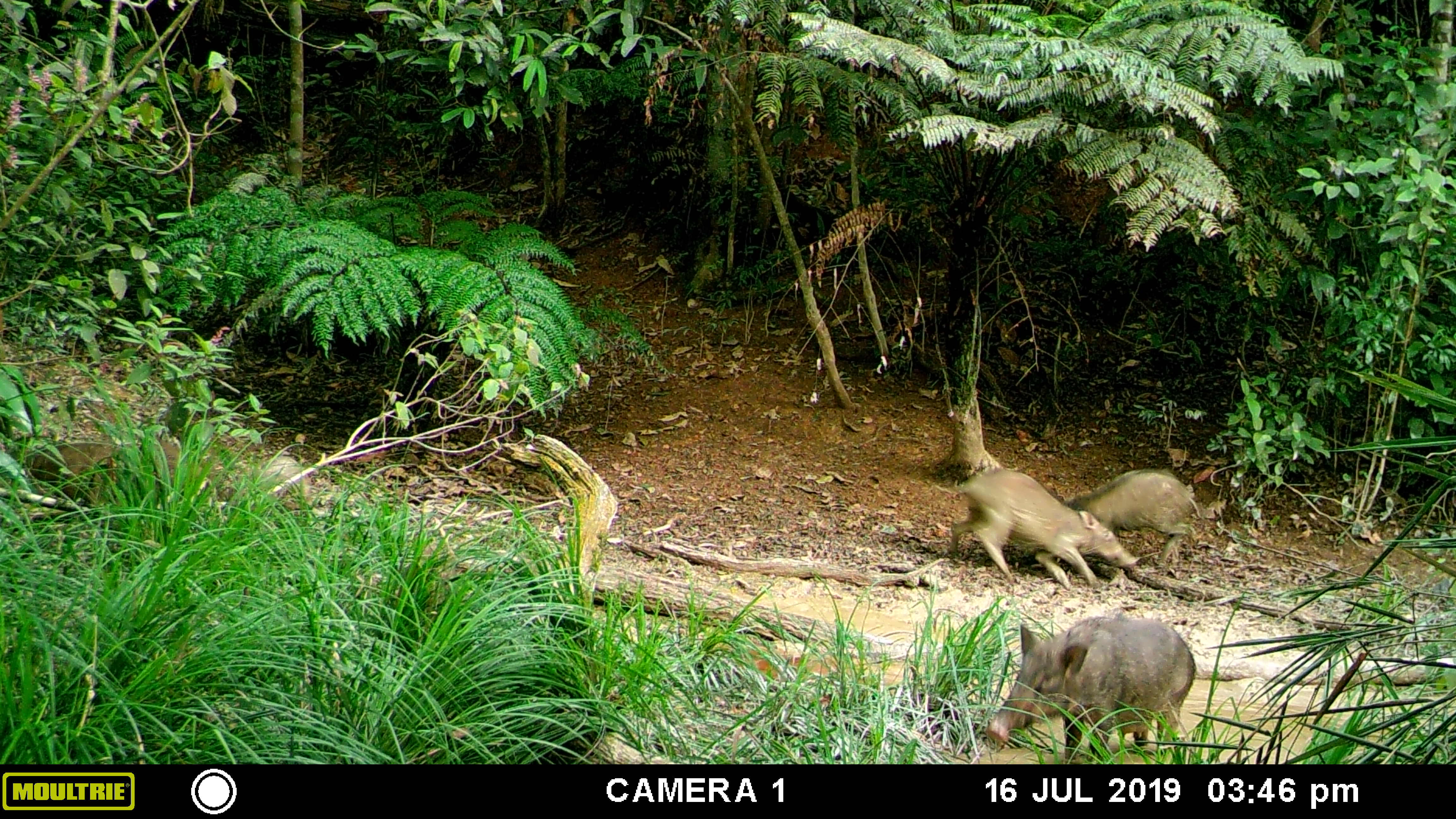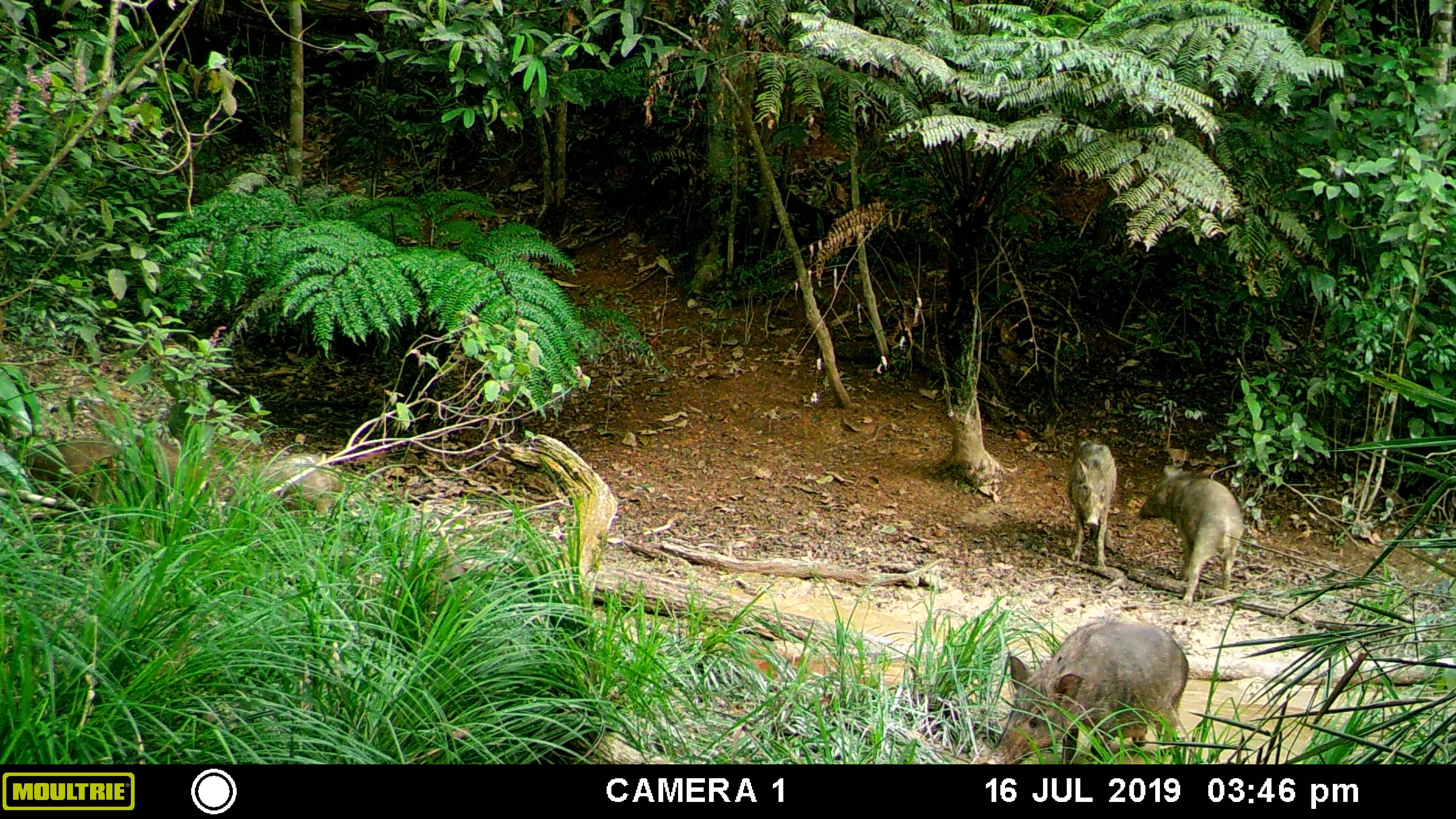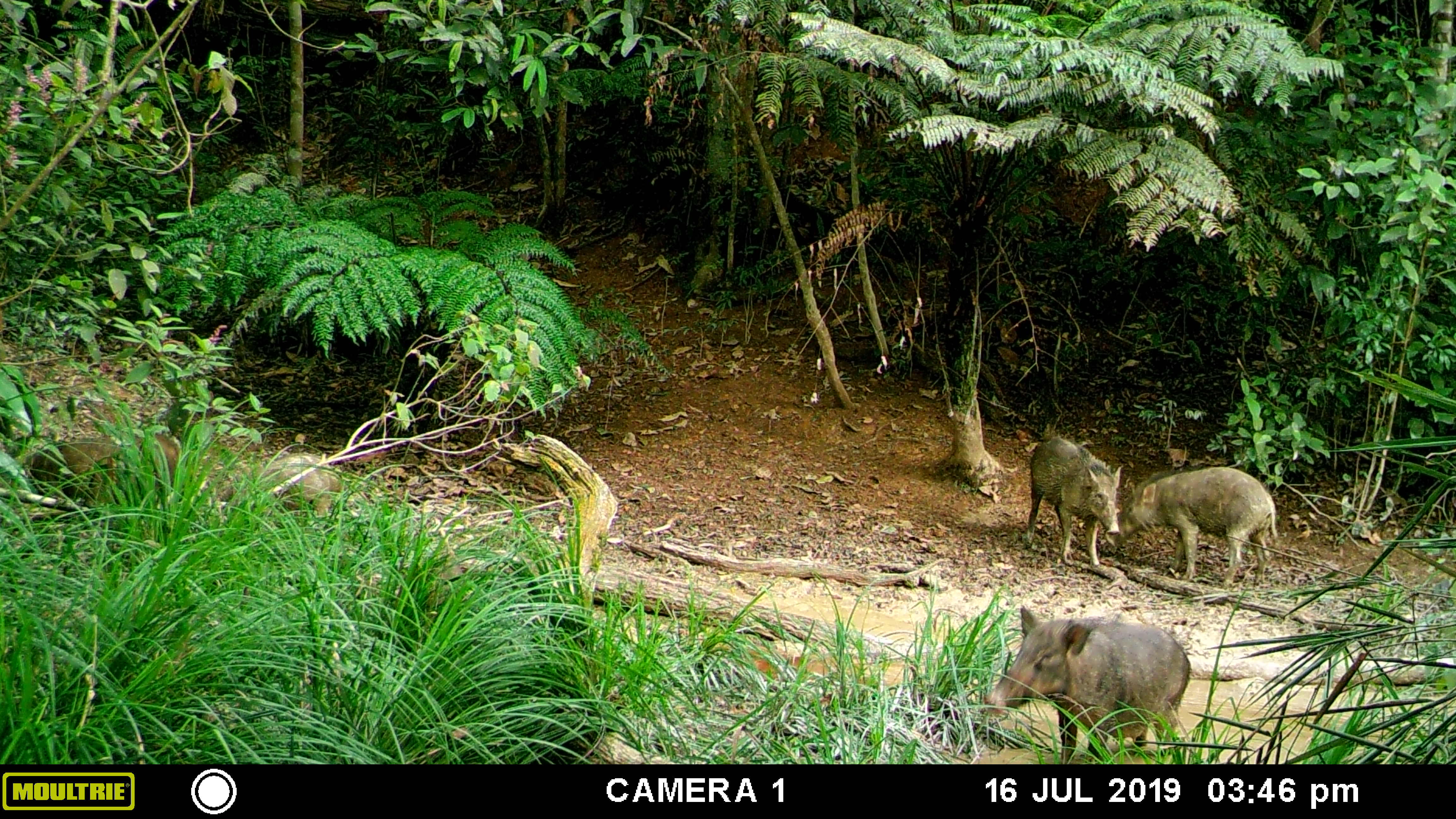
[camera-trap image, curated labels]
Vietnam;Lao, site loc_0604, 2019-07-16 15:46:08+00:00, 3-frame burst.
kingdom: Animalia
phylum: Chordata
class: Mammalia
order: Artiodactyla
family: Suidae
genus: Sus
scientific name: Sus scrofa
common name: eurasian wild pig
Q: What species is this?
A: Eurasian wild pig (Sus scrofa).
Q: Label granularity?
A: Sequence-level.